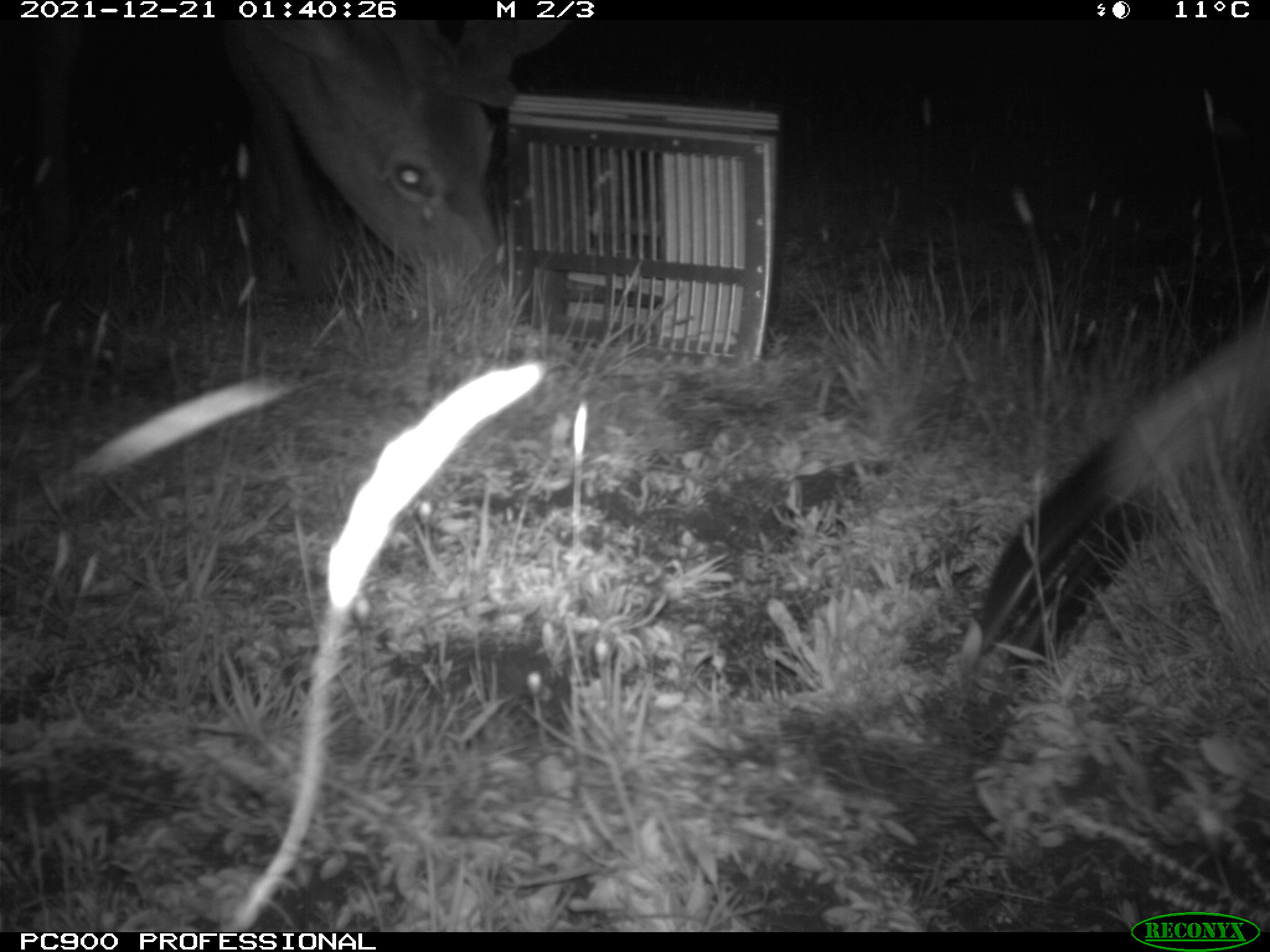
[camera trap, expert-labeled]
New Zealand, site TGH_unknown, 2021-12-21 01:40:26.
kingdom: Animalia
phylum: Chordata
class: Mammalia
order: Artiodactyla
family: Cervidae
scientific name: Cervidae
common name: deer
Deer (Cervidae).